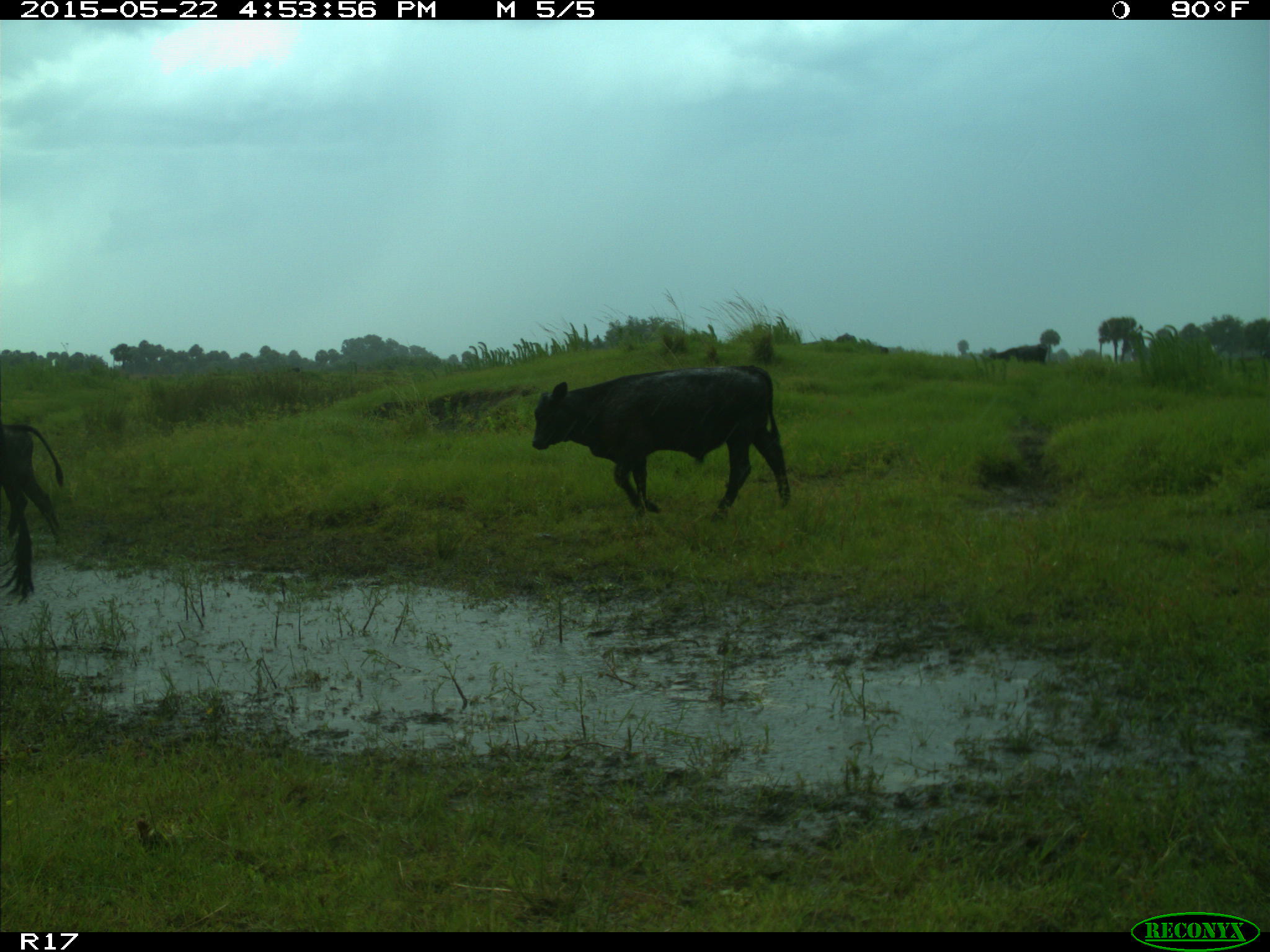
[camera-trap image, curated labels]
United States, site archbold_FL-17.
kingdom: Animalia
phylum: Chordata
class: Mammalia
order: Artiodactyla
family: Bovidae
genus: Bos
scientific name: Bos taurus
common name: domestic cow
Bos taurus (domestic cow).